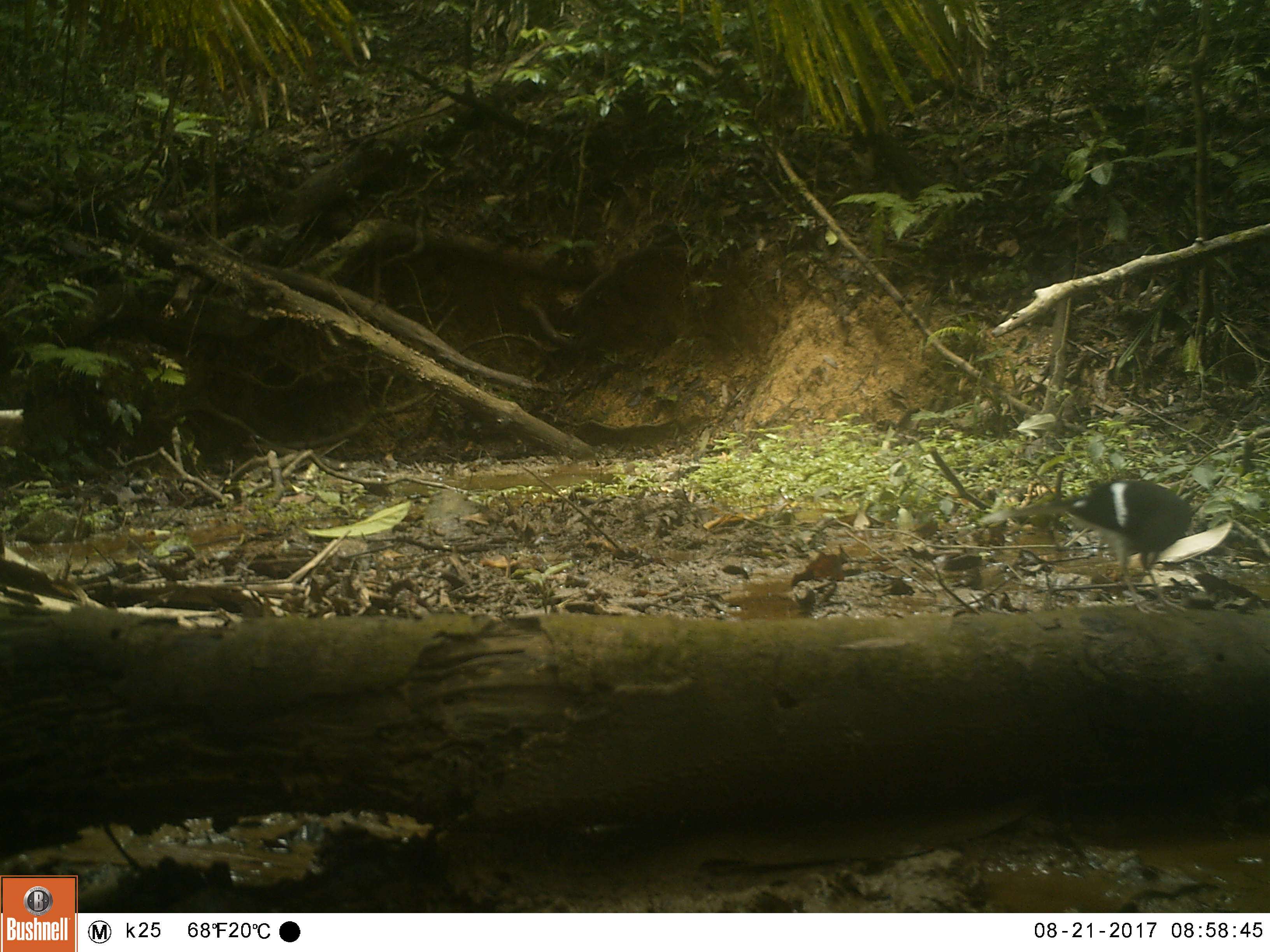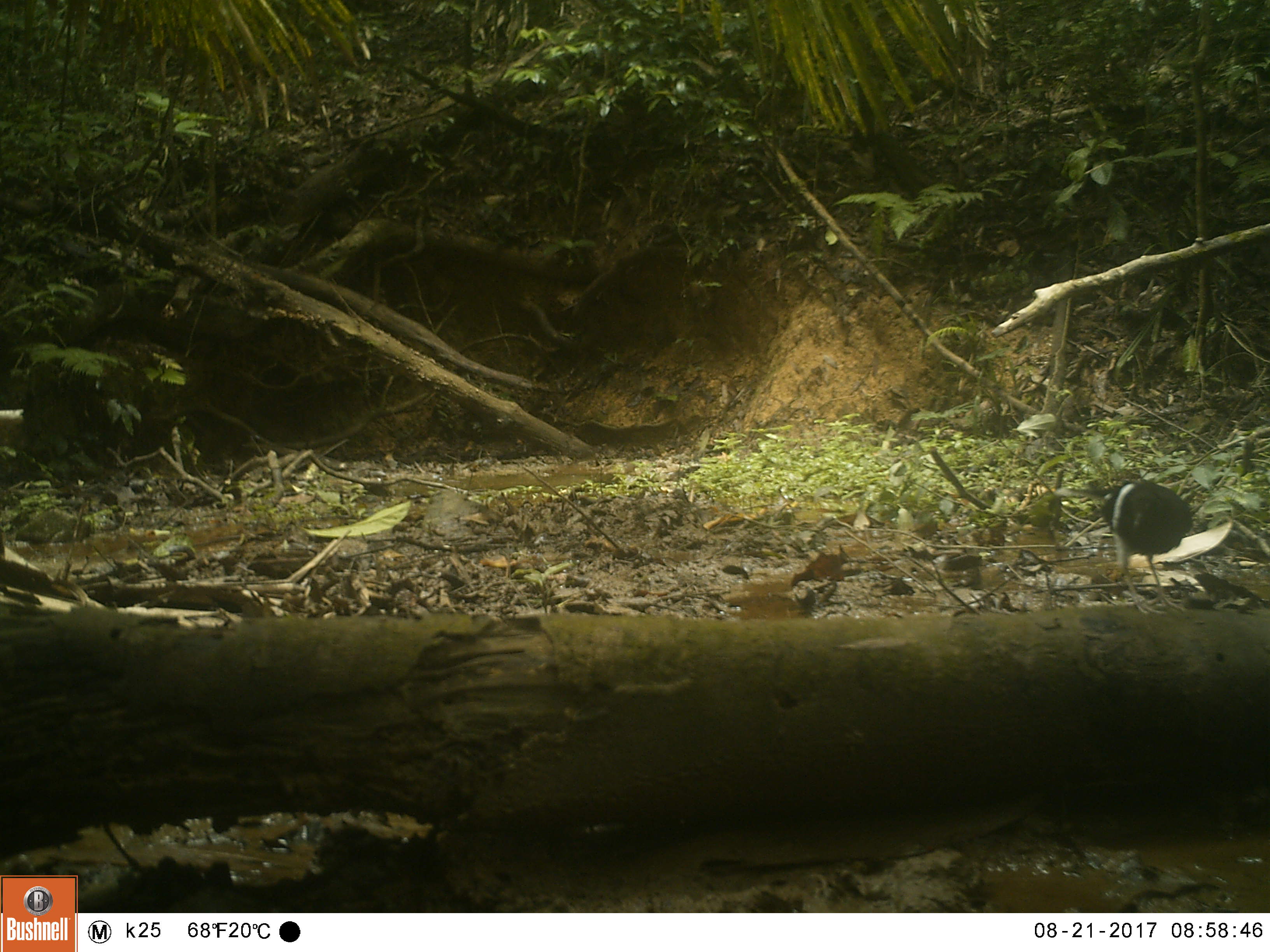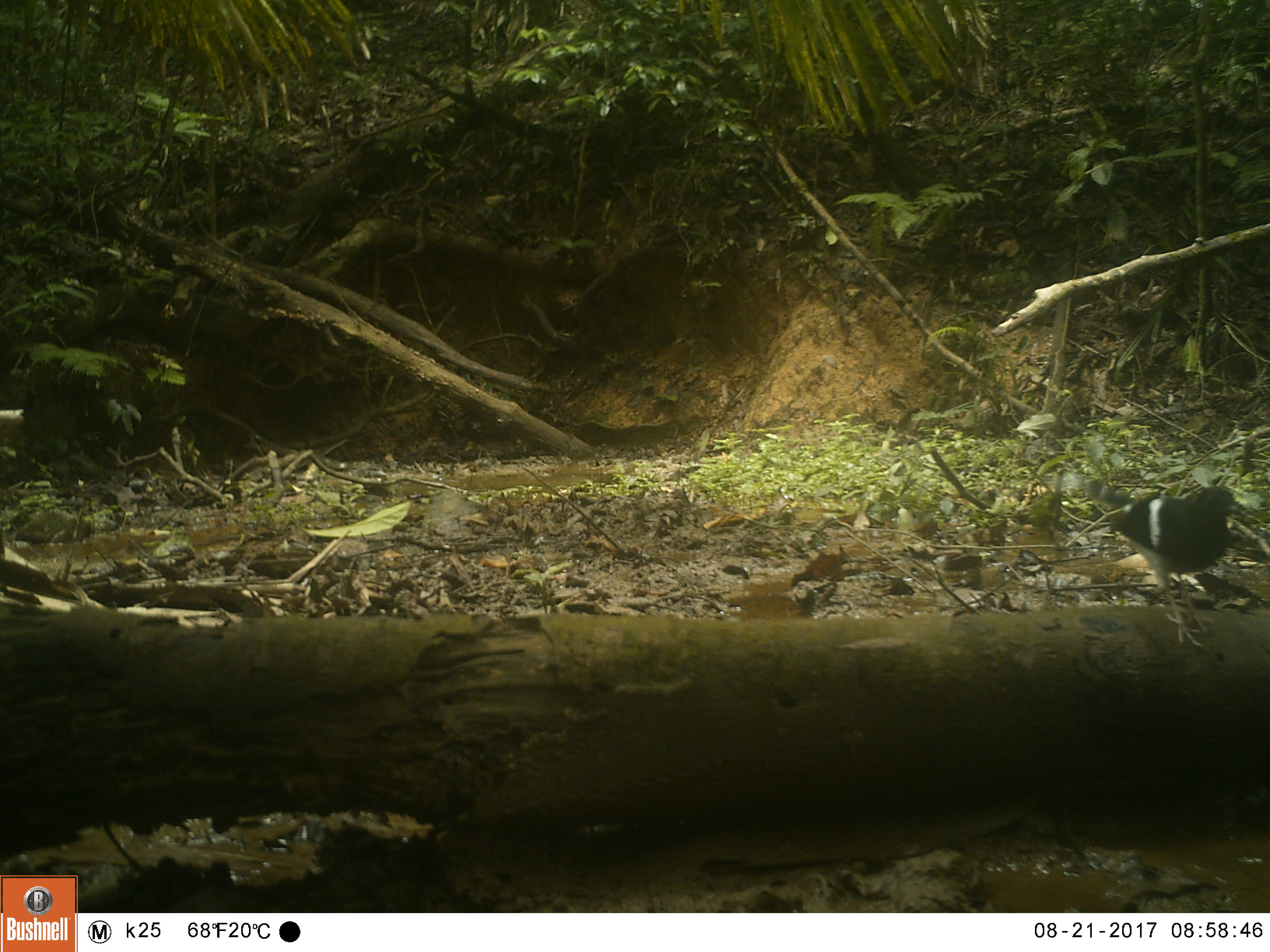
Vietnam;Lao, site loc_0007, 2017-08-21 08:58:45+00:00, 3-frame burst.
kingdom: Animalia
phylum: Chordata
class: Aves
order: Passeriformes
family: Muscicapidae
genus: Enicurus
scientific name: Enicurus leschenaulti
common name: white-crowned forktail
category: white crowned forktail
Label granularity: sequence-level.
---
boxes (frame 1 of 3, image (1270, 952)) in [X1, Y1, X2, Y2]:
white crowned forktail: [974, 477, 1198, 616]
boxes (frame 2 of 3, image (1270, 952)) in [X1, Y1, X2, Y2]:
white crowned forktail: [1050, 469, 1197, 617]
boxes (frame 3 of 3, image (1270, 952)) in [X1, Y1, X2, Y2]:
white crowned forktail: [1079, 468, 1252, 648]